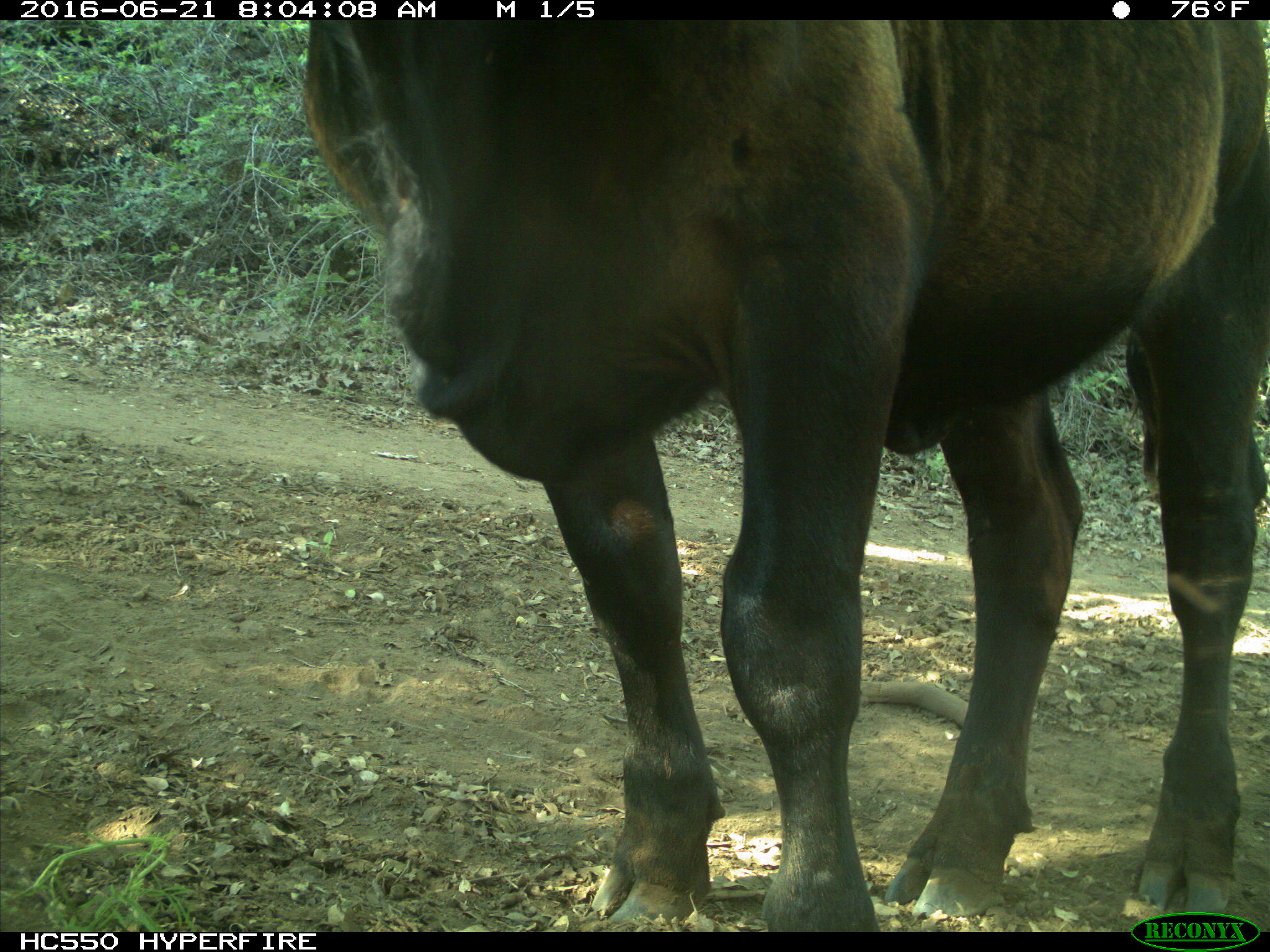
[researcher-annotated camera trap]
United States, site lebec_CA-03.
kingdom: Animalia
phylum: Chordata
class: Mammalia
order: Artiodactyla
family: Bovidae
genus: Bos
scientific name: Bos taurus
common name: domestic cow